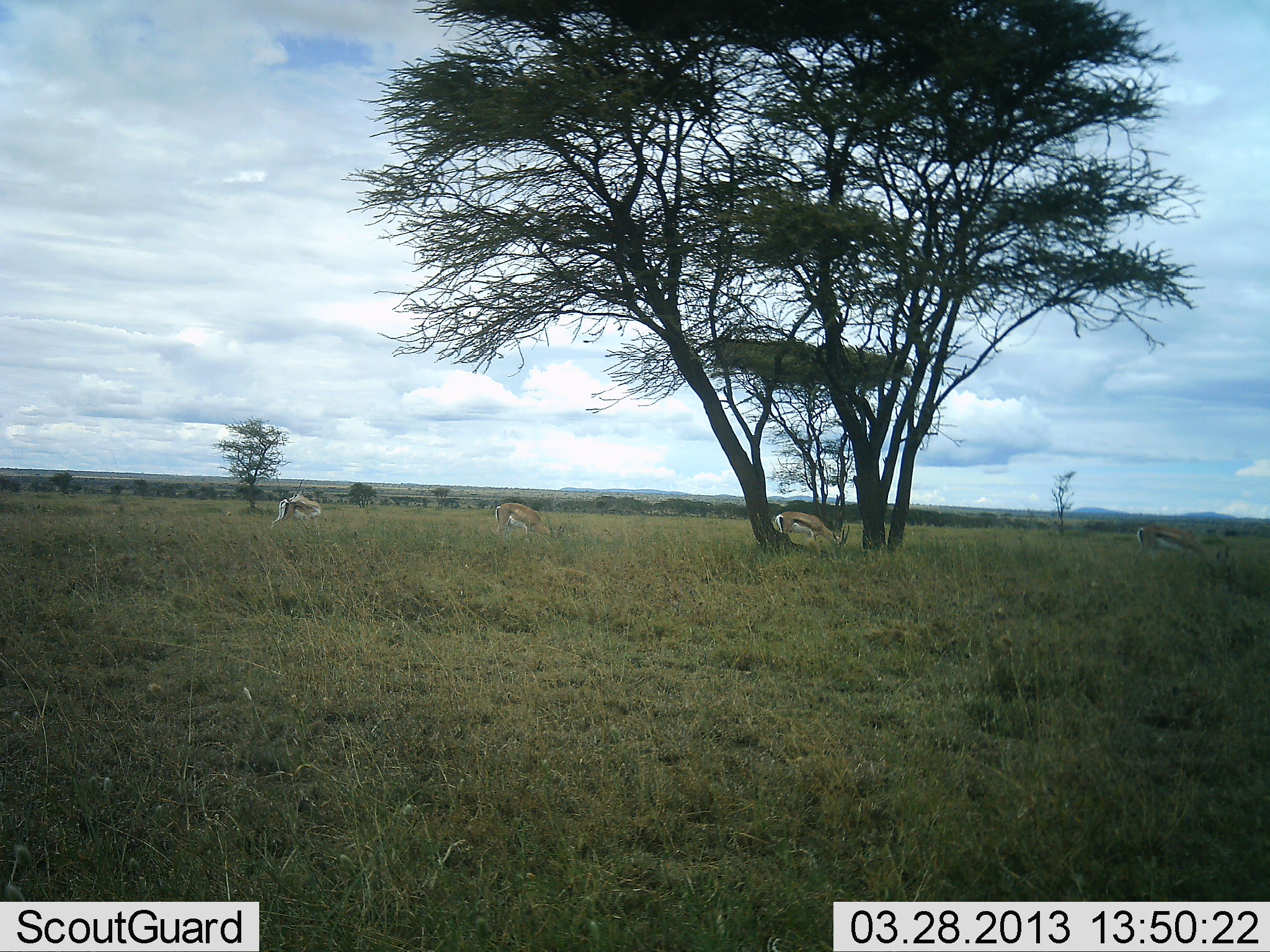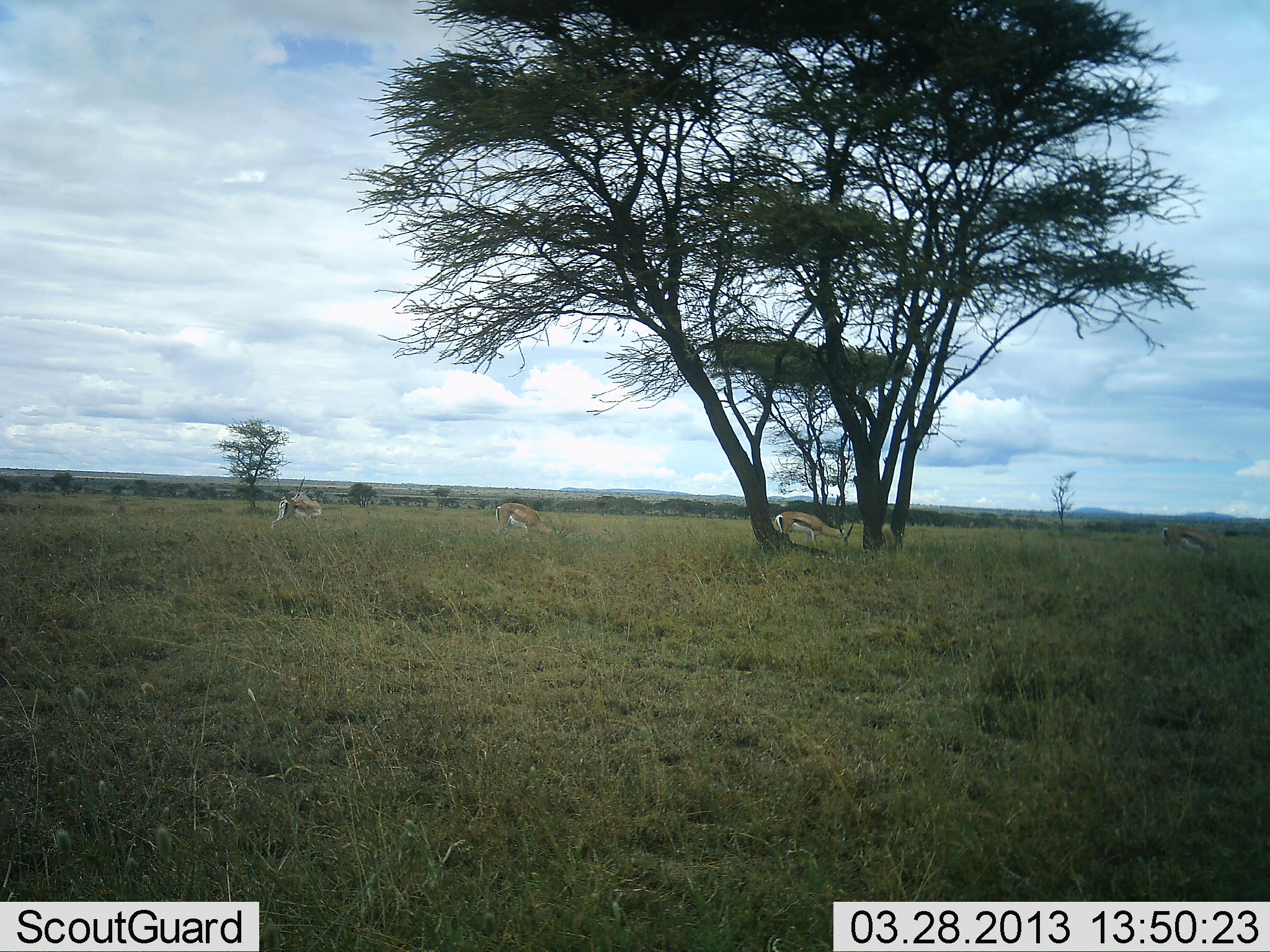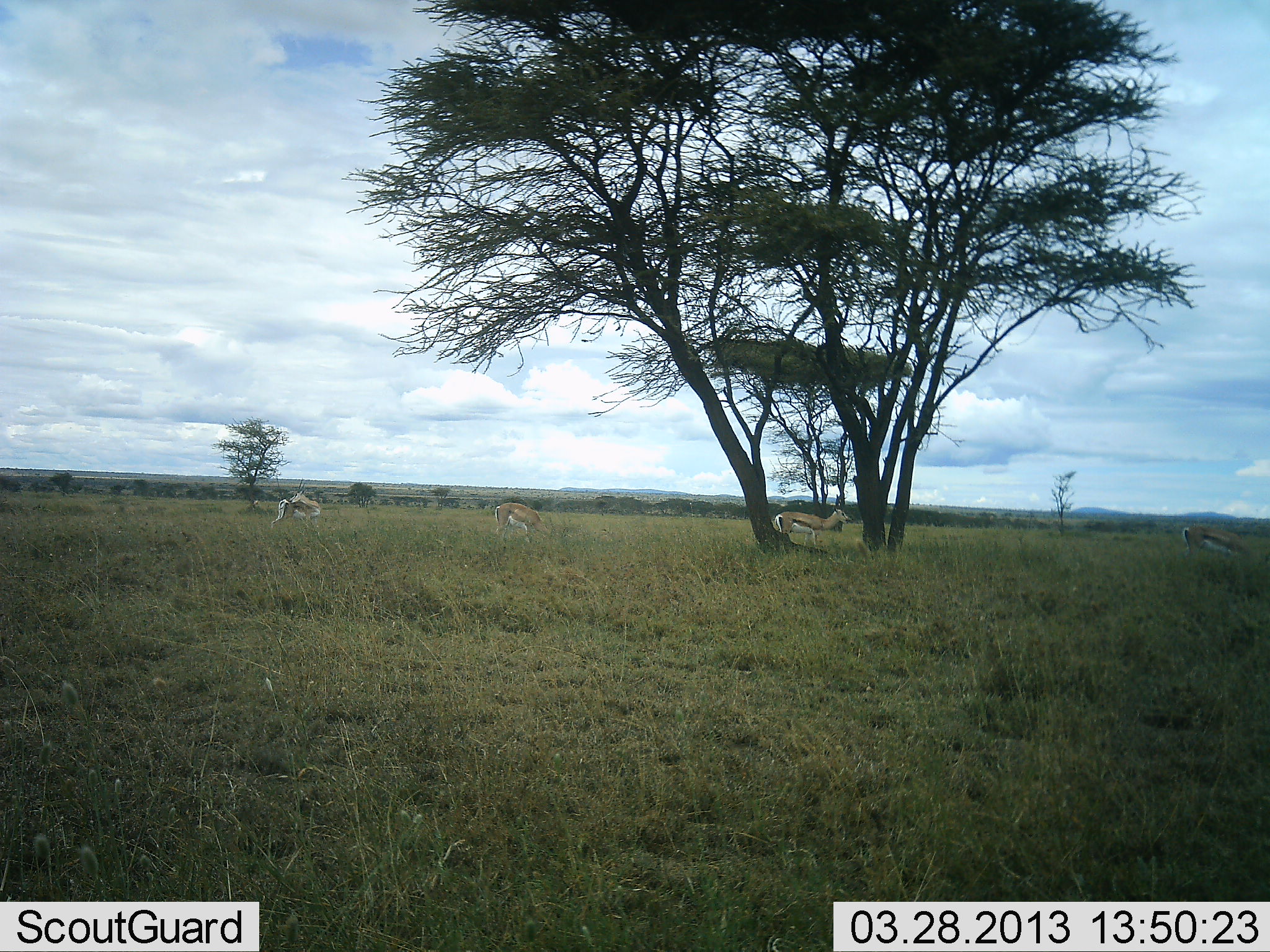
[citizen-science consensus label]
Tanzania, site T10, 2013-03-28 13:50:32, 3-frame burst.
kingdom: Animalia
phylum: Chordata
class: Mammalia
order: Artiodactyla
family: Bovidae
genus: Eudorcas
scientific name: Eudorcas thomsonii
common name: thomson's gazelle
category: gazellethomsons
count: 4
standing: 25%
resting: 0%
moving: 45%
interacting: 0%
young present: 0%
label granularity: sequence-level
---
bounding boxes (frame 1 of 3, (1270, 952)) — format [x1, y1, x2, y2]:
animal: [1135, 524, 1236, 586]; [774, 511, 850, 559]; [494, 502, 551, 545]; [270, 489, 322, 531]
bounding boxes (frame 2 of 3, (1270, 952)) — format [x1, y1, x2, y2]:
animal: [1161, 524, 1238, 591]; [774, 511, 855, 553]; [270, 476, 322, 532]; [495, 502, 556, 547]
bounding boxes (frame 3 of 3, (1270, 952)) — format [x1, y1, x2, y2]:
animal: [774, 494, 849, 551]; [1179, 525, 1249, 571]; [269, 479, 322, 531]; [494, 502, 550, 543]